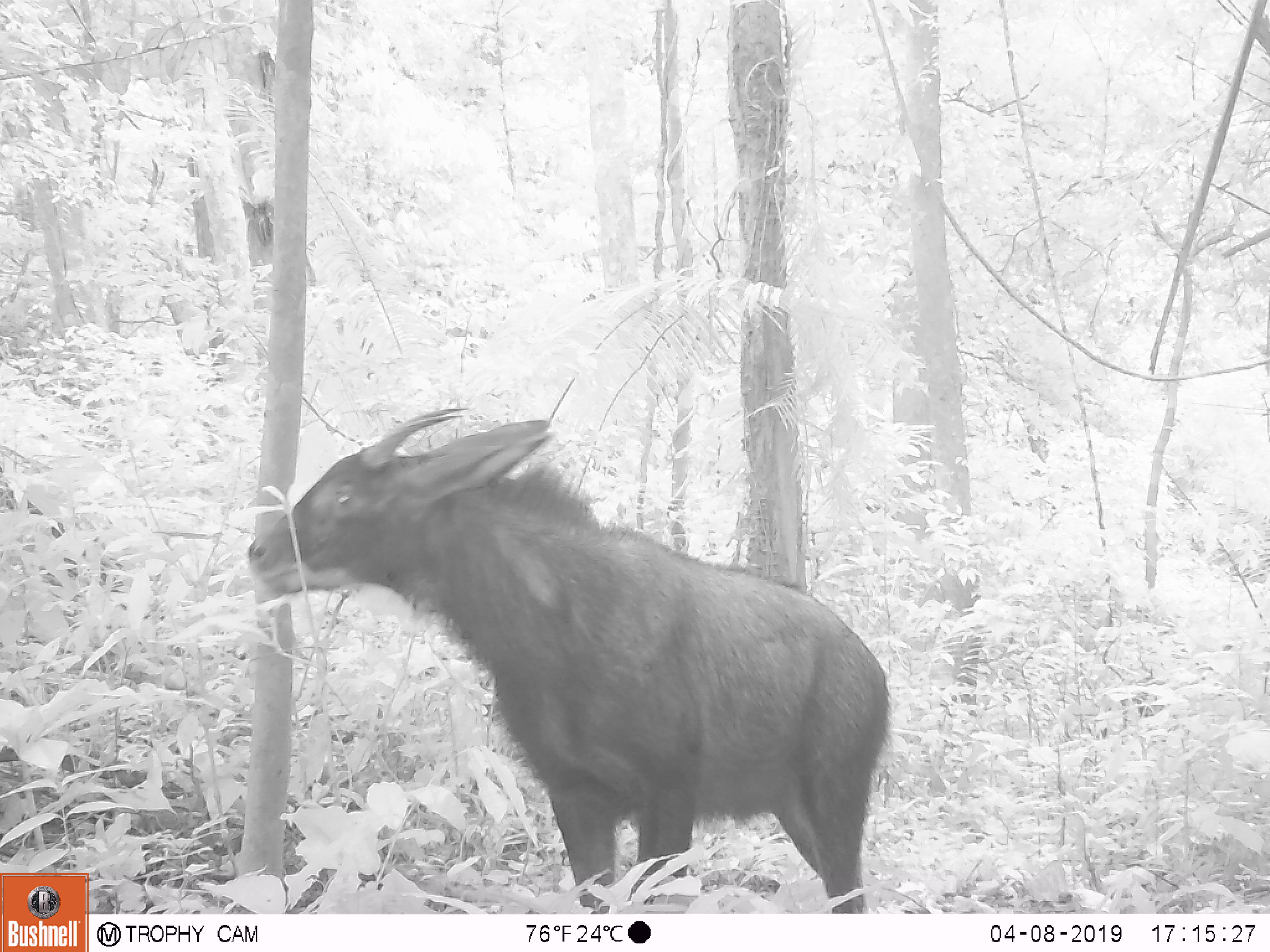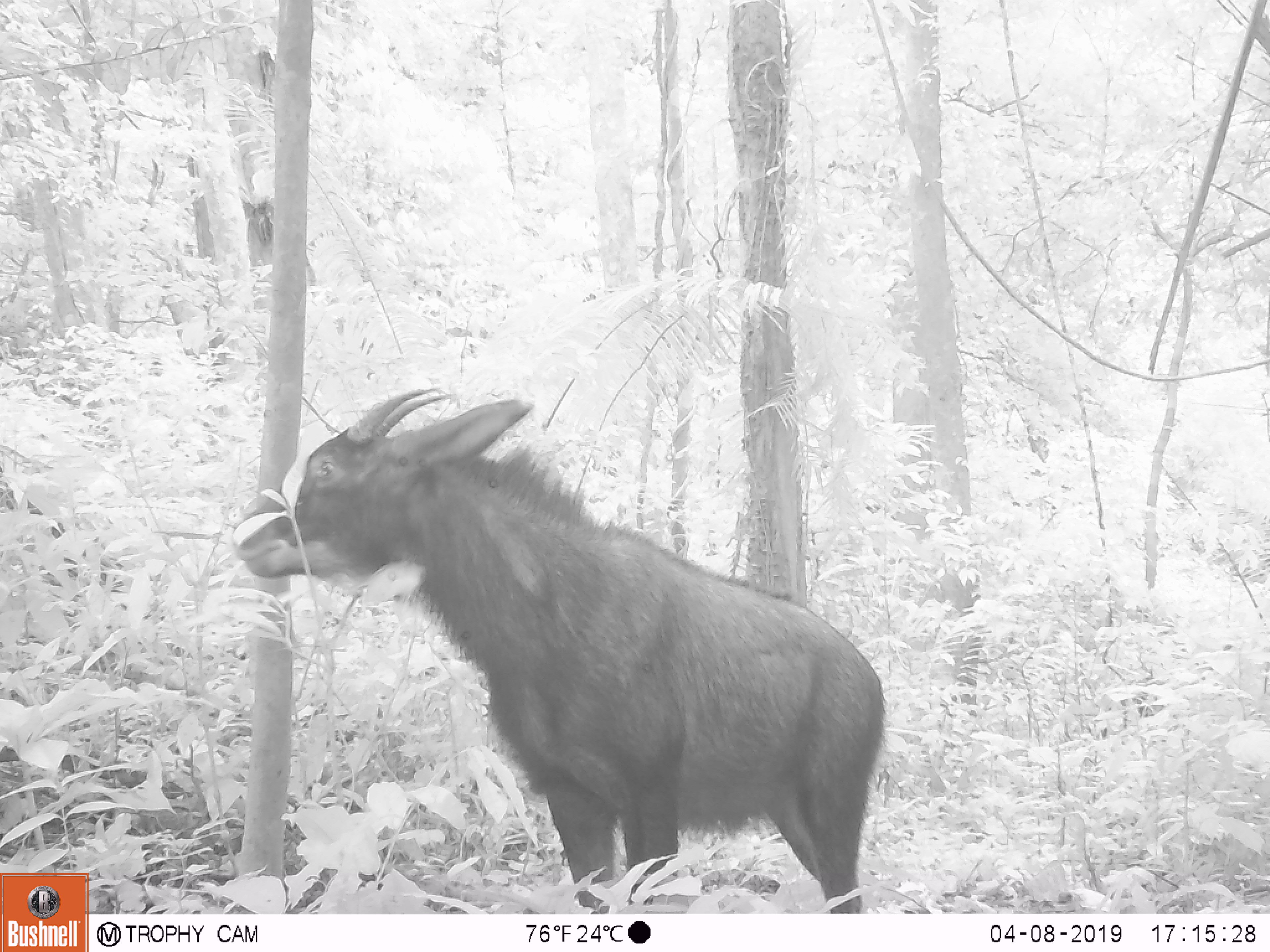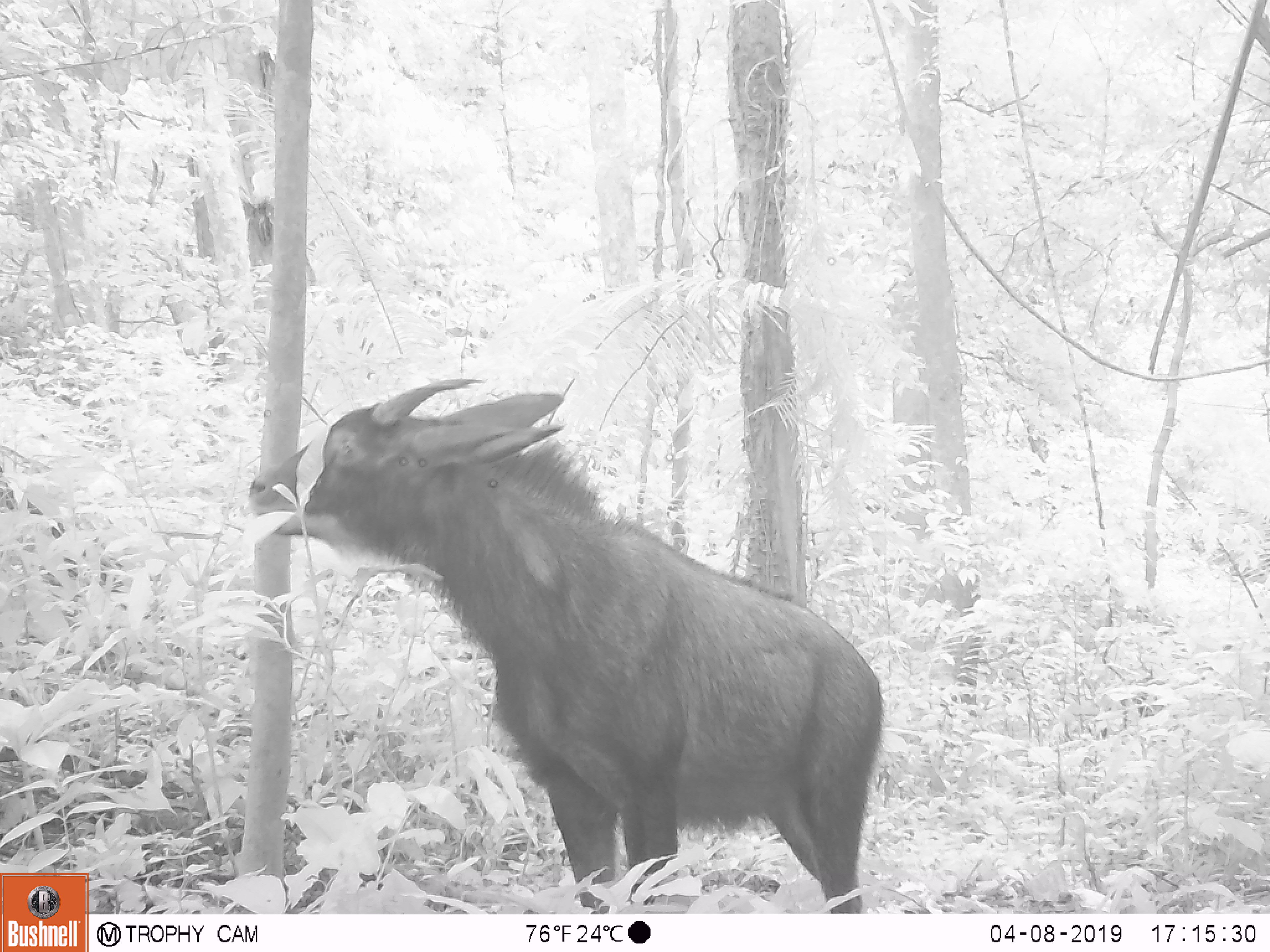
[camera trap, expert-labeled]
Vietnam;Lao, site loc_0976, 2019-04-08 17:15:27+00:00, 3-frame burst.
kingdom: Animalia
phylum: Chordata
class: Mammalia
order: Artiodactyla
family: Bovidae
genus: Capricornis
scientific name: Capricornis sumatraensis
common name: chinese serow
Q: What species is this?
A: Chinese serow (Capricornis sumatraensis).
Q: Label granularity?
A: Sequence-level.